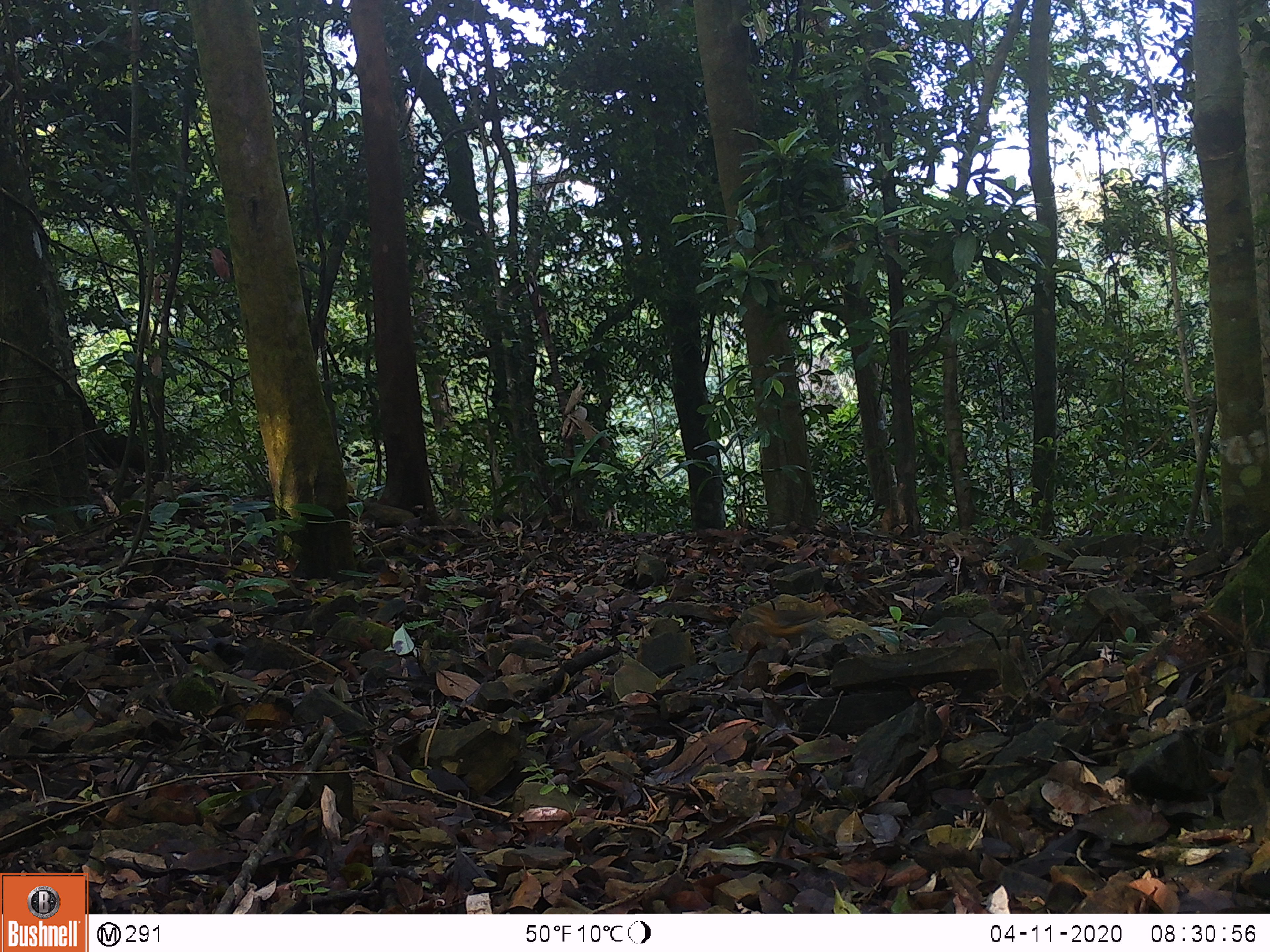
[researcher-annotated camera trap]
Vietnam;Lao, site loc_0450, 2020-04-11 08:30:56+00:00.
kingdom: Animalia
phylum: Chordata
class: Aves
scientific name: Aves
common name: bird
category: unidentified bird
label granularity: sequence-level